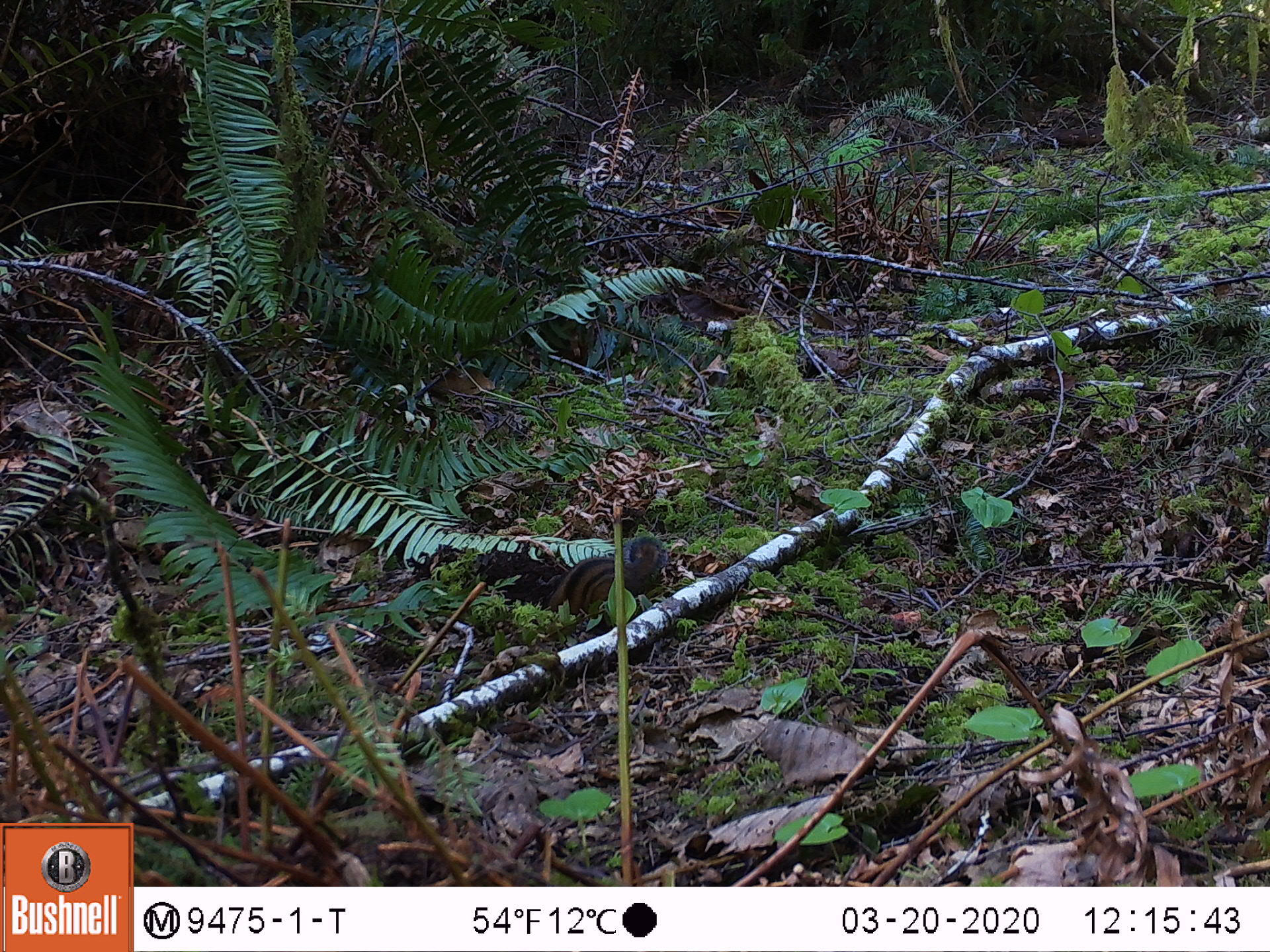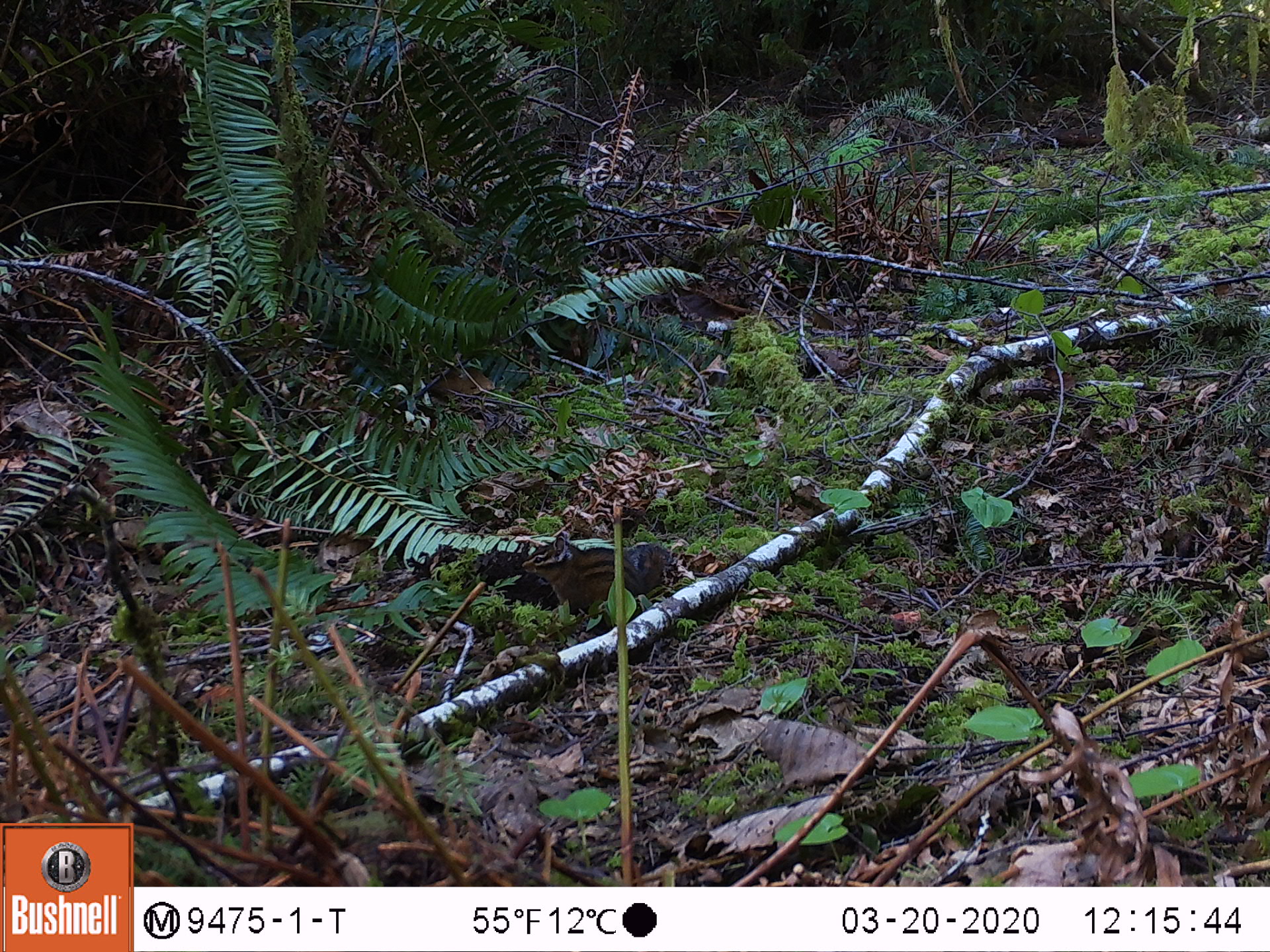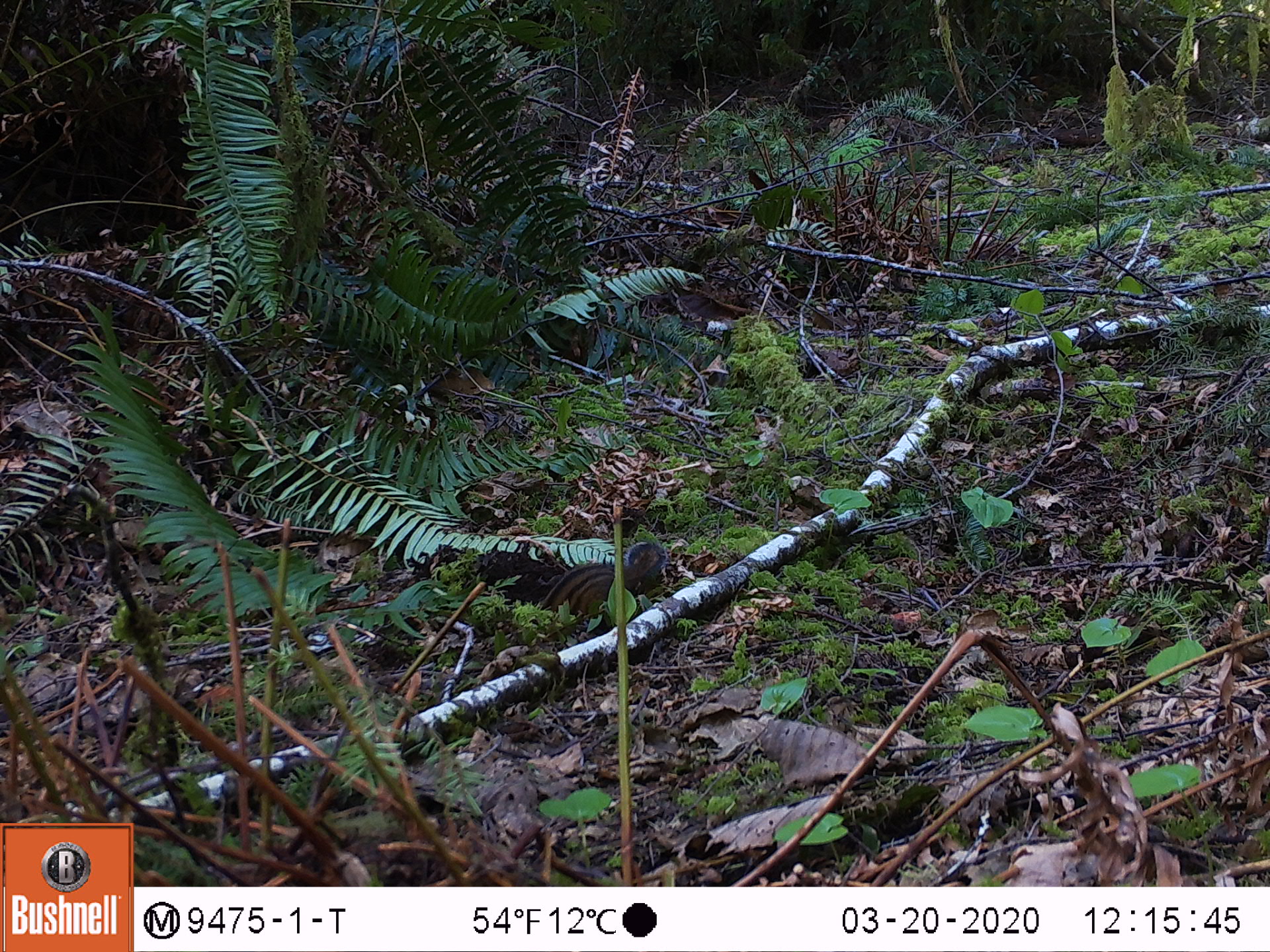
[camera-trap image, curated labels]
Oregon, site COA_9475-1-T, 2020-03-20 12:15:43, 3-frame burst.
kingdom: Animalia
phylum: Chordata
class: Mammalia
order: Rodentia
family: Sciuridae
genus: Neotamias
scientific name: Neotamias townsendii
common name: townsend's chipmunk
Townsend's chipmunk (Neotamias townsendii).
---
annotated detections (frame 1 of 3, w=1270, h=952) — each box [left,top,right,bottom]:
townsend's chipmunk: [547,529,668,616]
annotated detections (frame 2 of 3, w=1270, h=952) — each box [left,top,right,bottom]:
townsend's chipmunk: [513,528,675,619]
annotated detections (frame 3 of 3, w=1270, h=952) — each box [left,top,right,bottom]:
townsend's chipmunk: [538,538,671,620]